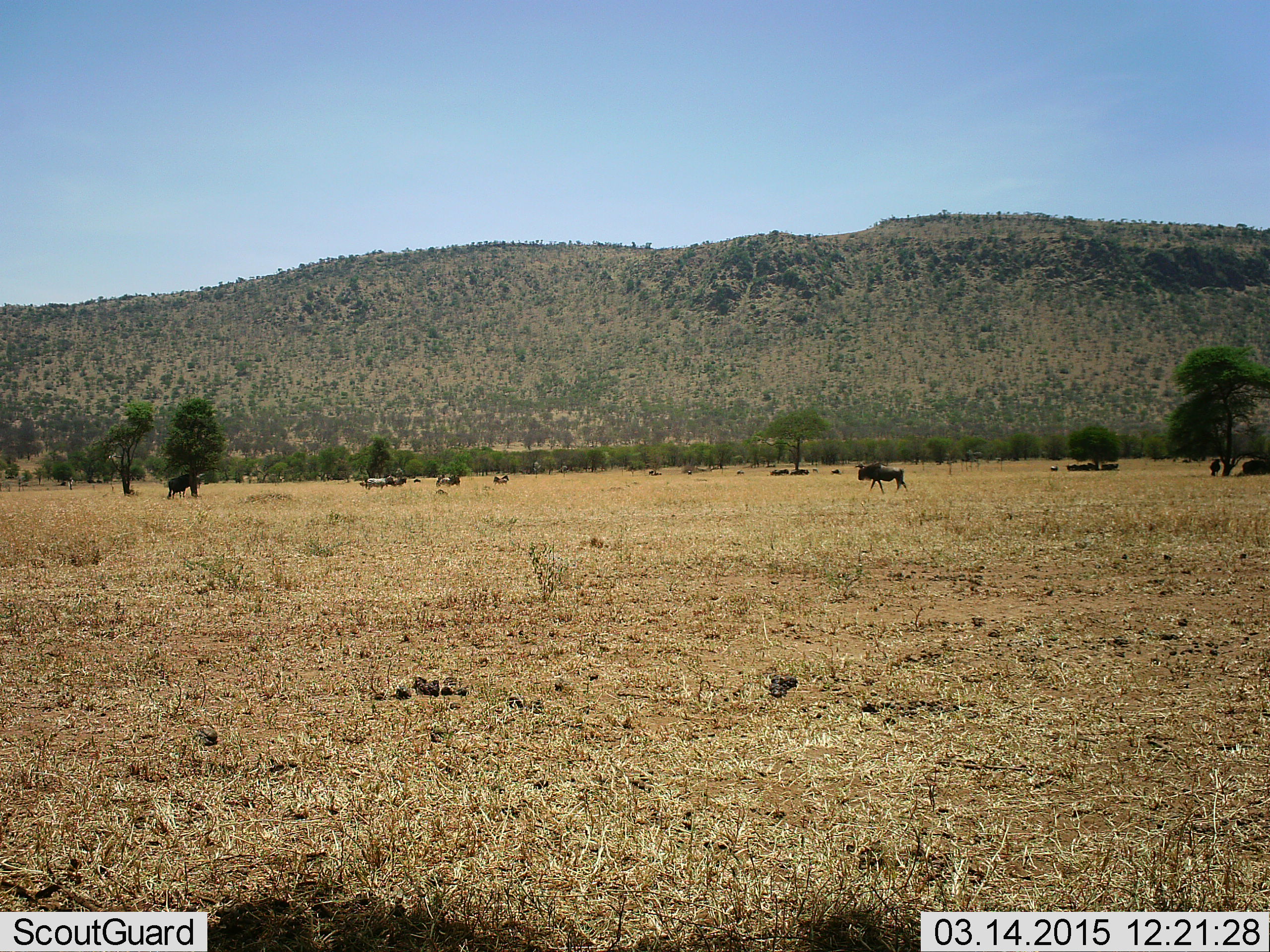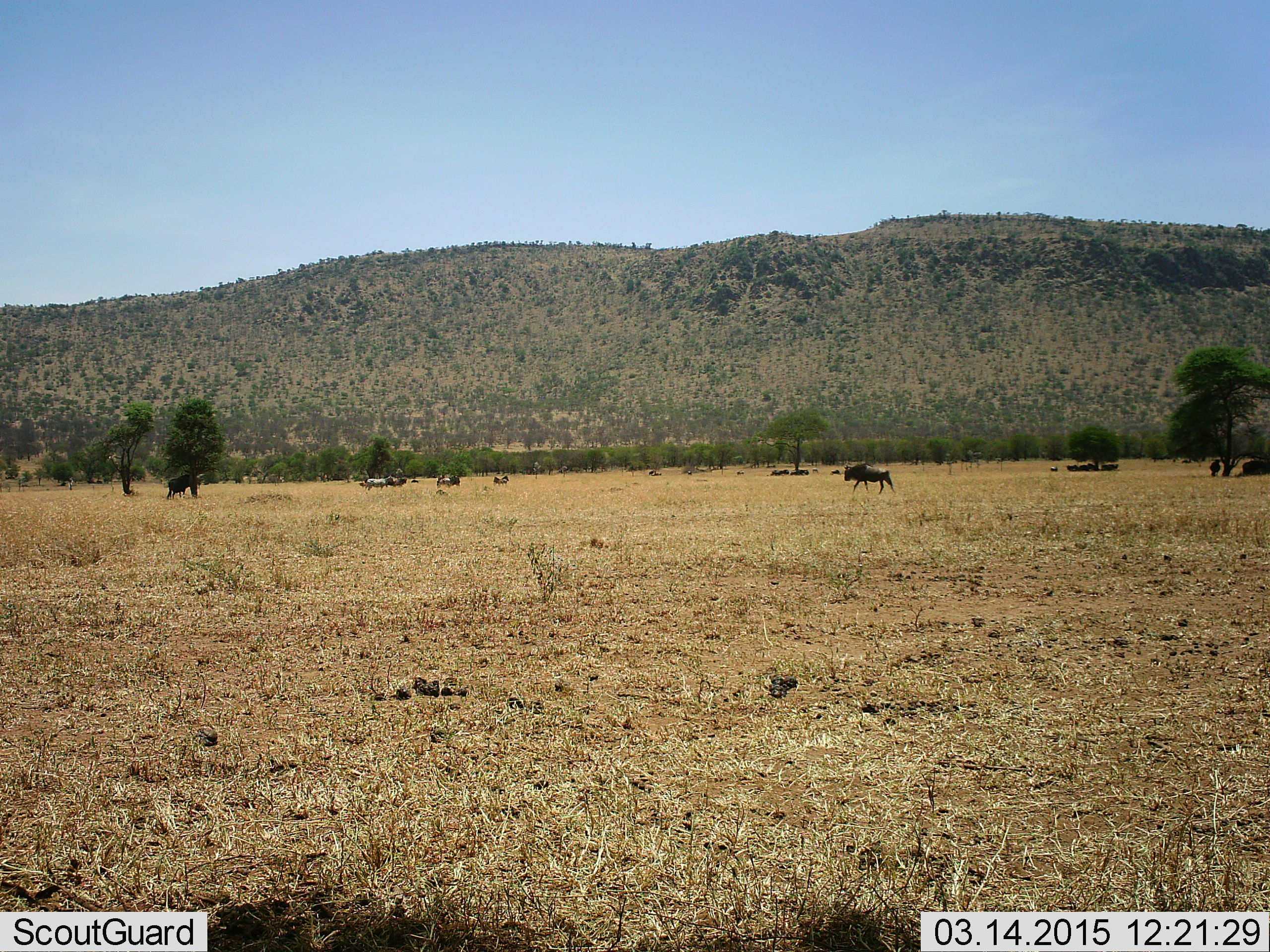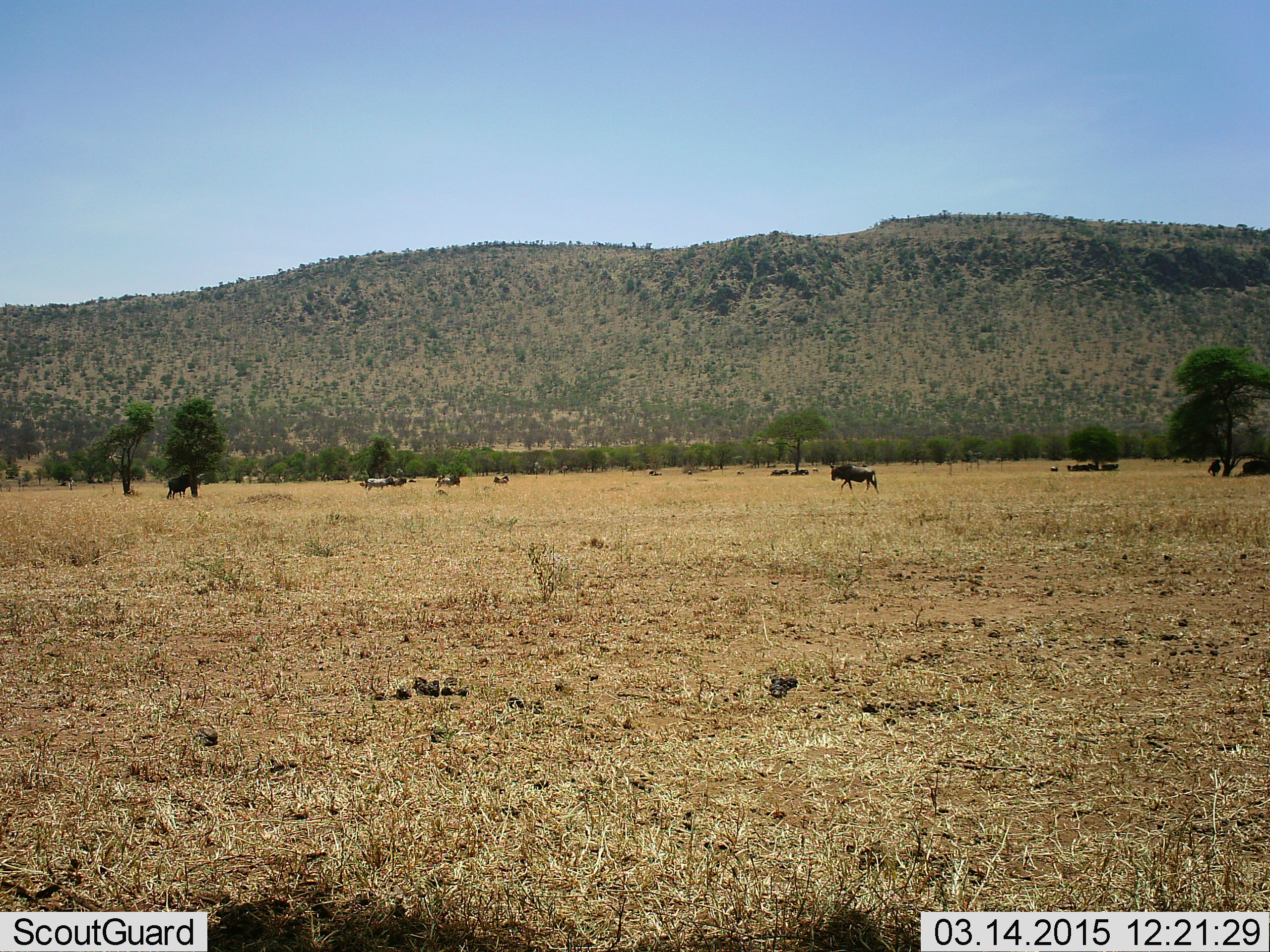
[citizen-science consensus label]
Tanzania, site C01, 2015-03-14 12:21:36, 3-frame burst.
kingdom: Animalia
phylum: Chordata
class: Mammalia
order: Artiodactyla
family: Bovidae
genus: Connochaetes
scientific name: Connochaetes taurinus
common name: blue wildebeest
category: wildebeest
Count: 5.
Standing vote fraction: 67%.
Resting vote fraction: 47%.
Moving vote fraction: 93%.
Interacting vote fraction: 0%.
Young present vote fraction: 7%.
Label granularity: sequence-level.